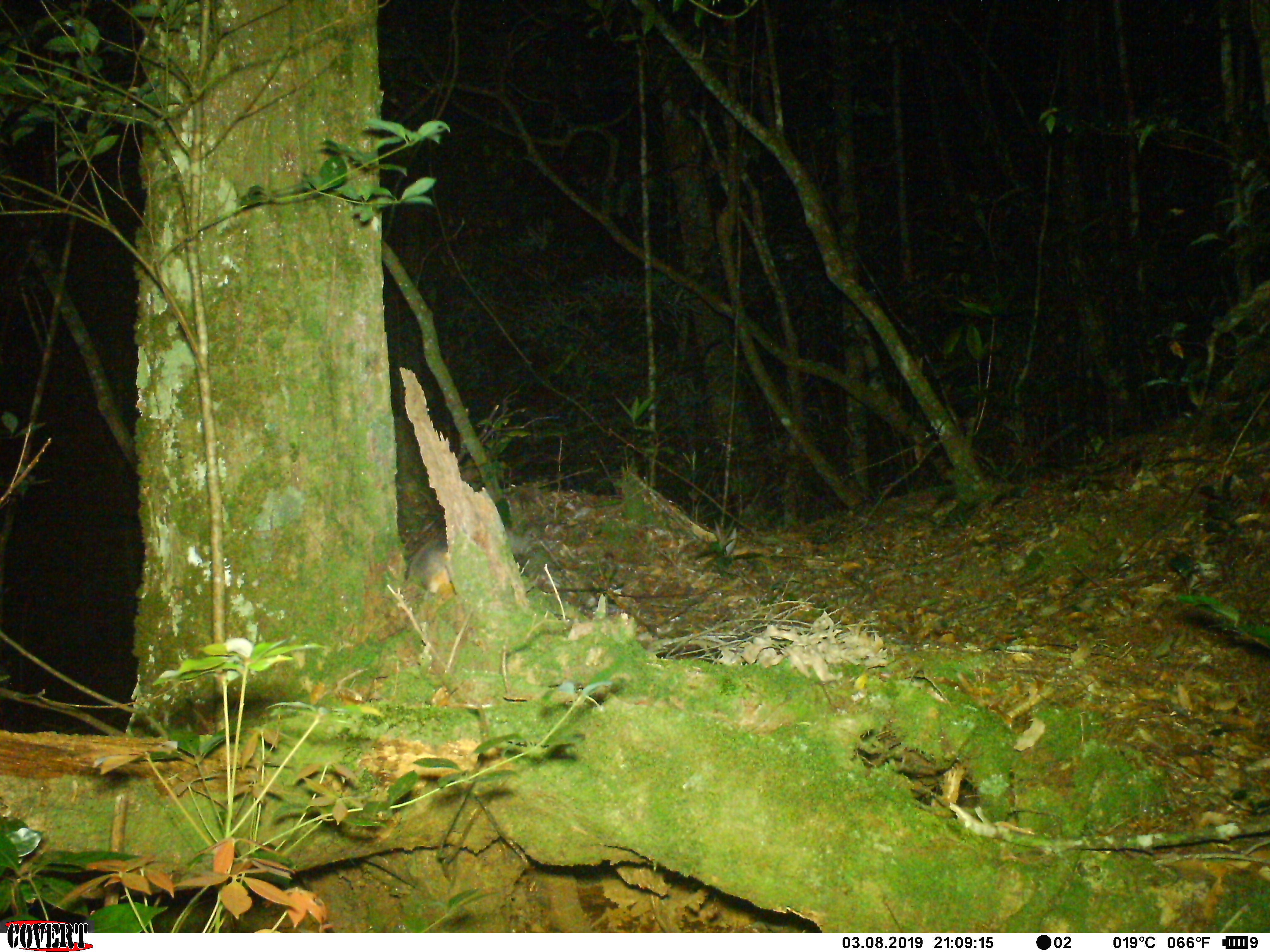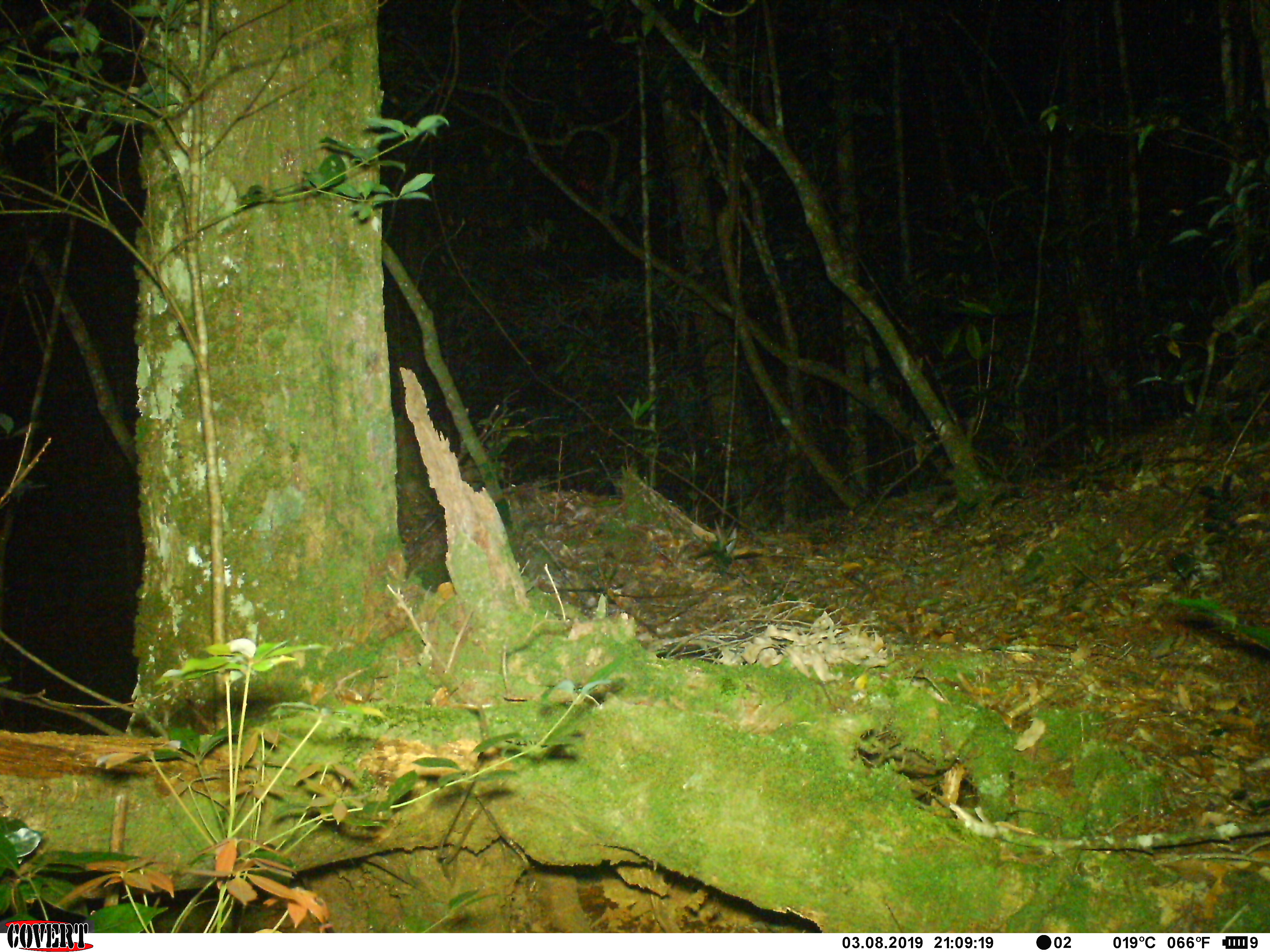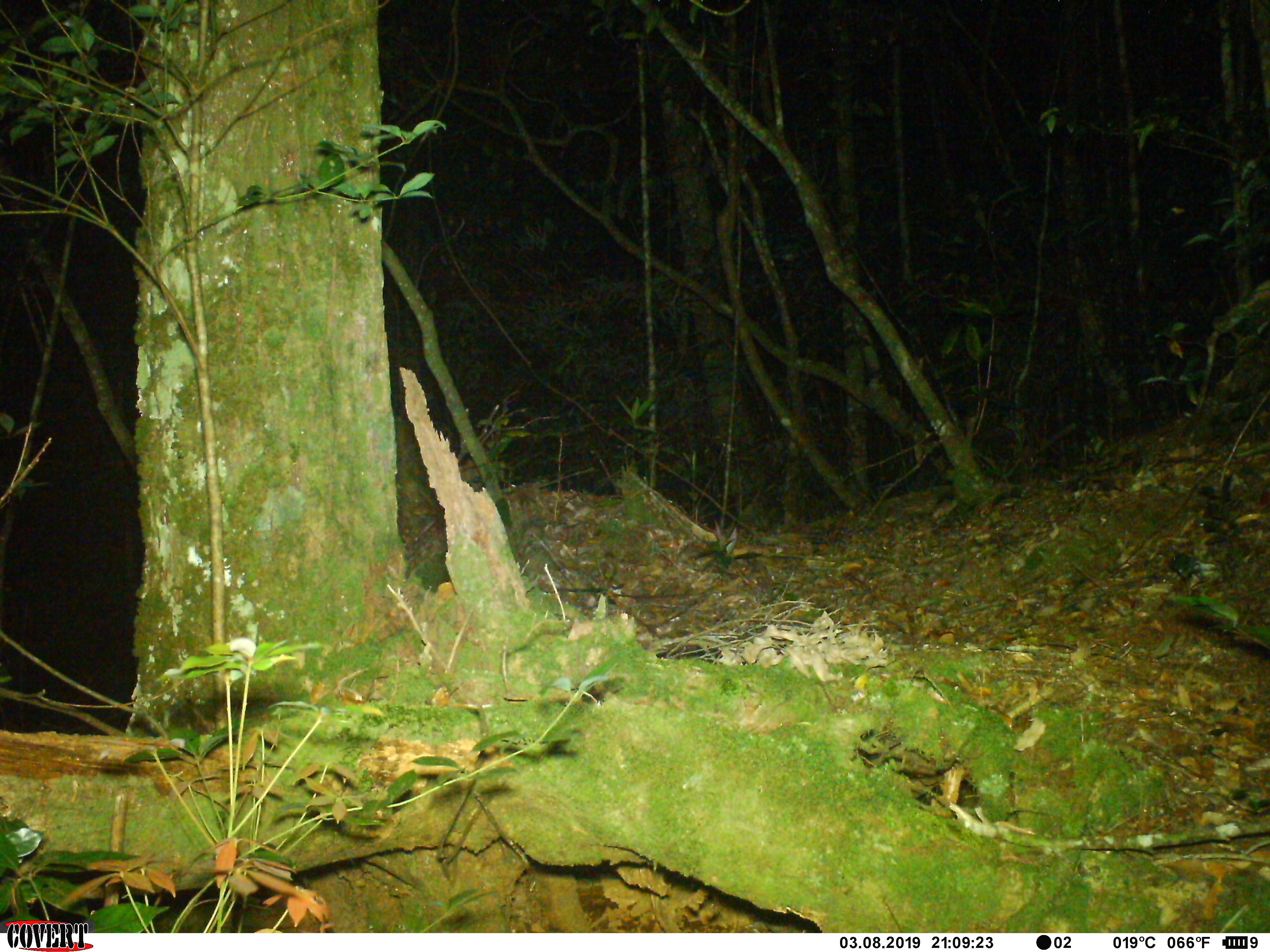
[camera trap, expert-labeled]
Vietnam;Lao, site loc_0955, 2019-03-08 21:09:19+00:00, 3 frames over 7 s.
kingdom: Animalia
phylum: Chordata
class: Mammalia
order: Carnivora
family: Mustelidae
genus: Melogale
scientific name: Melogale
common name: ferret badger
Ferret badger (Melogale). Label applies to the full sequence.